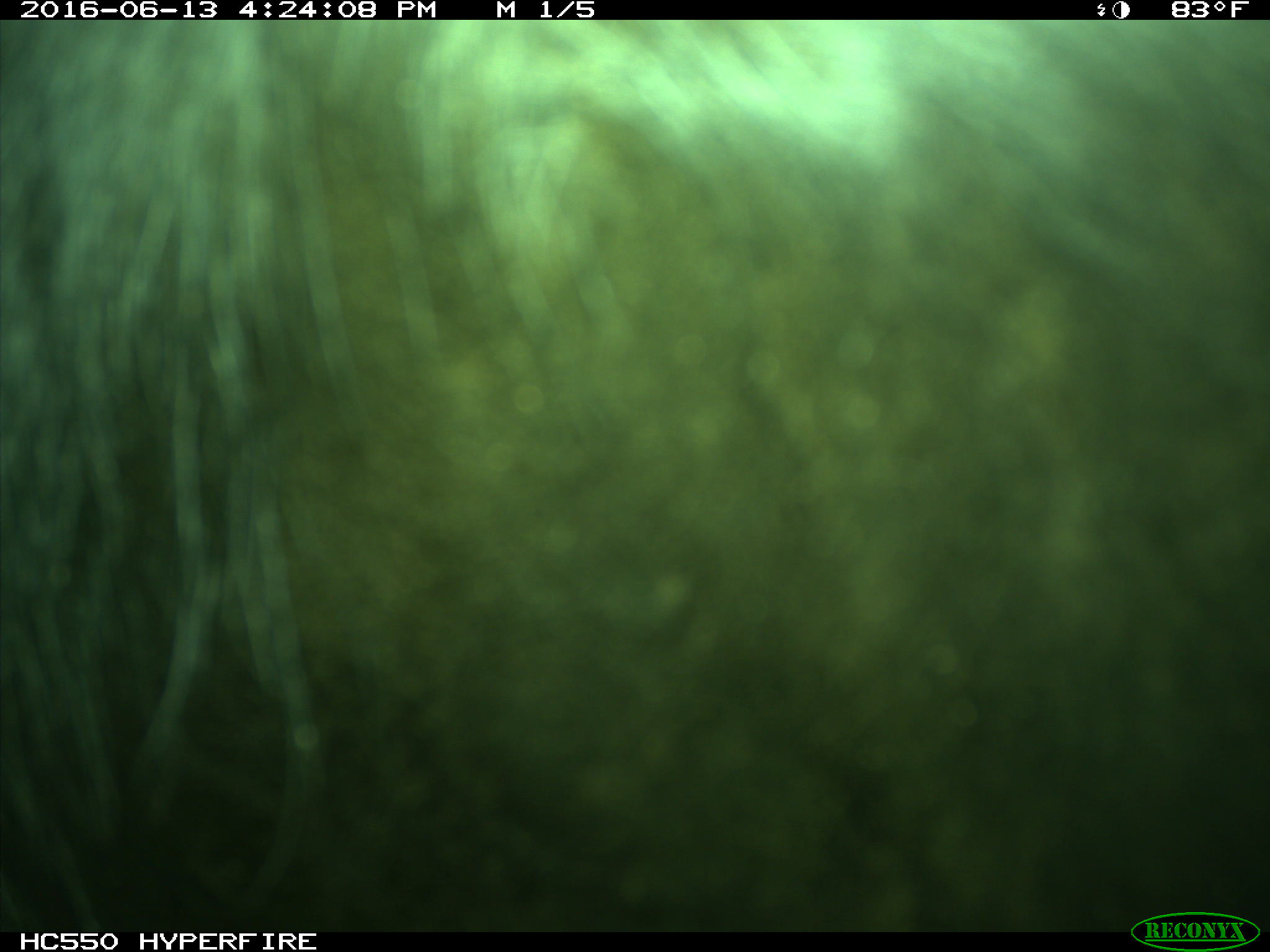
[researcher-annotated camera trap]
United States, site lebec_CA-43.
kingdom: Animalia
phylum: Chordata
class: Mammalia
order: Artiodactyla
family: Bovidae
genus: Bos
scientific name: Bos taurus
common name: domestic cow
Bos taurus (domestic cow).